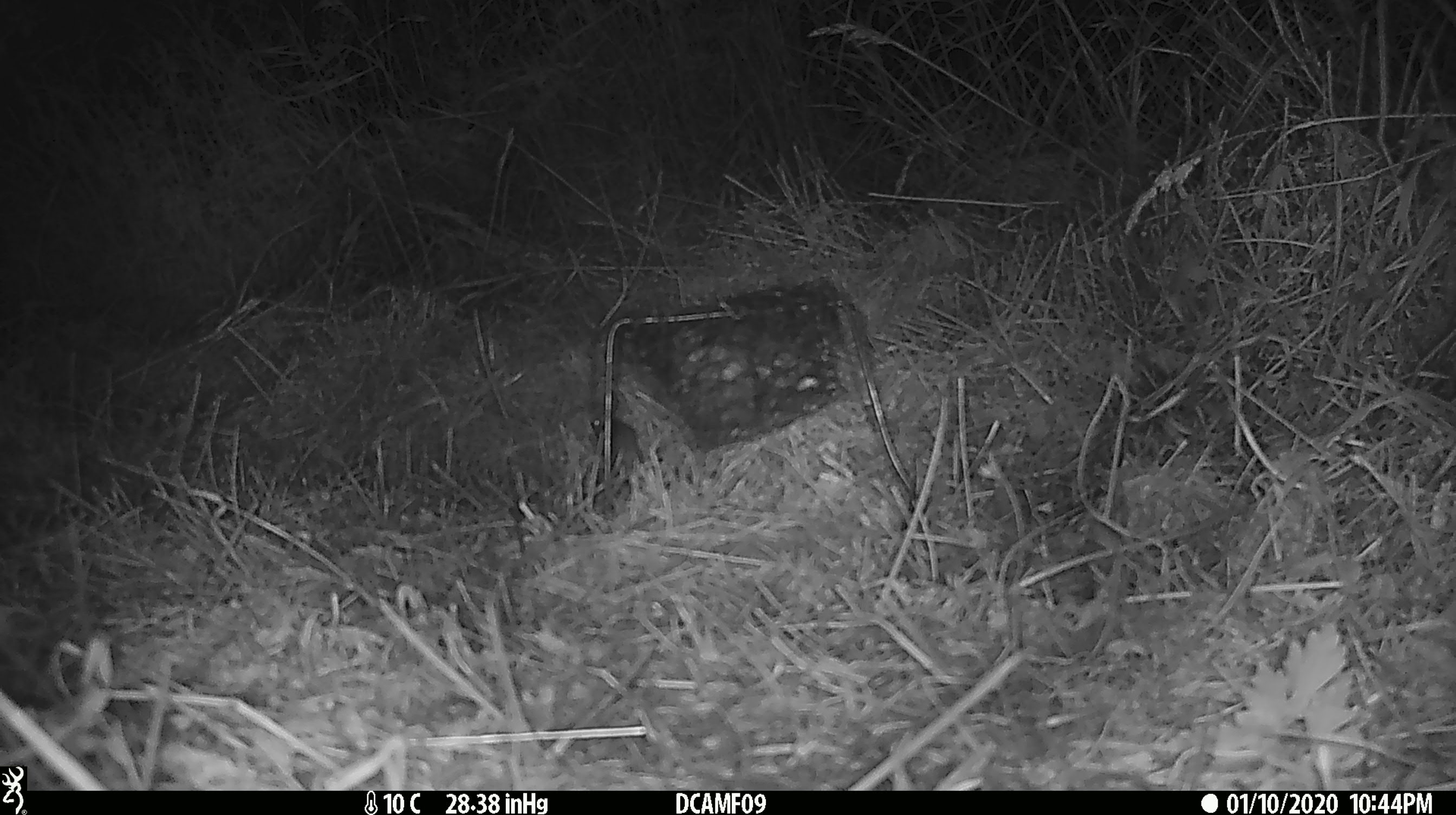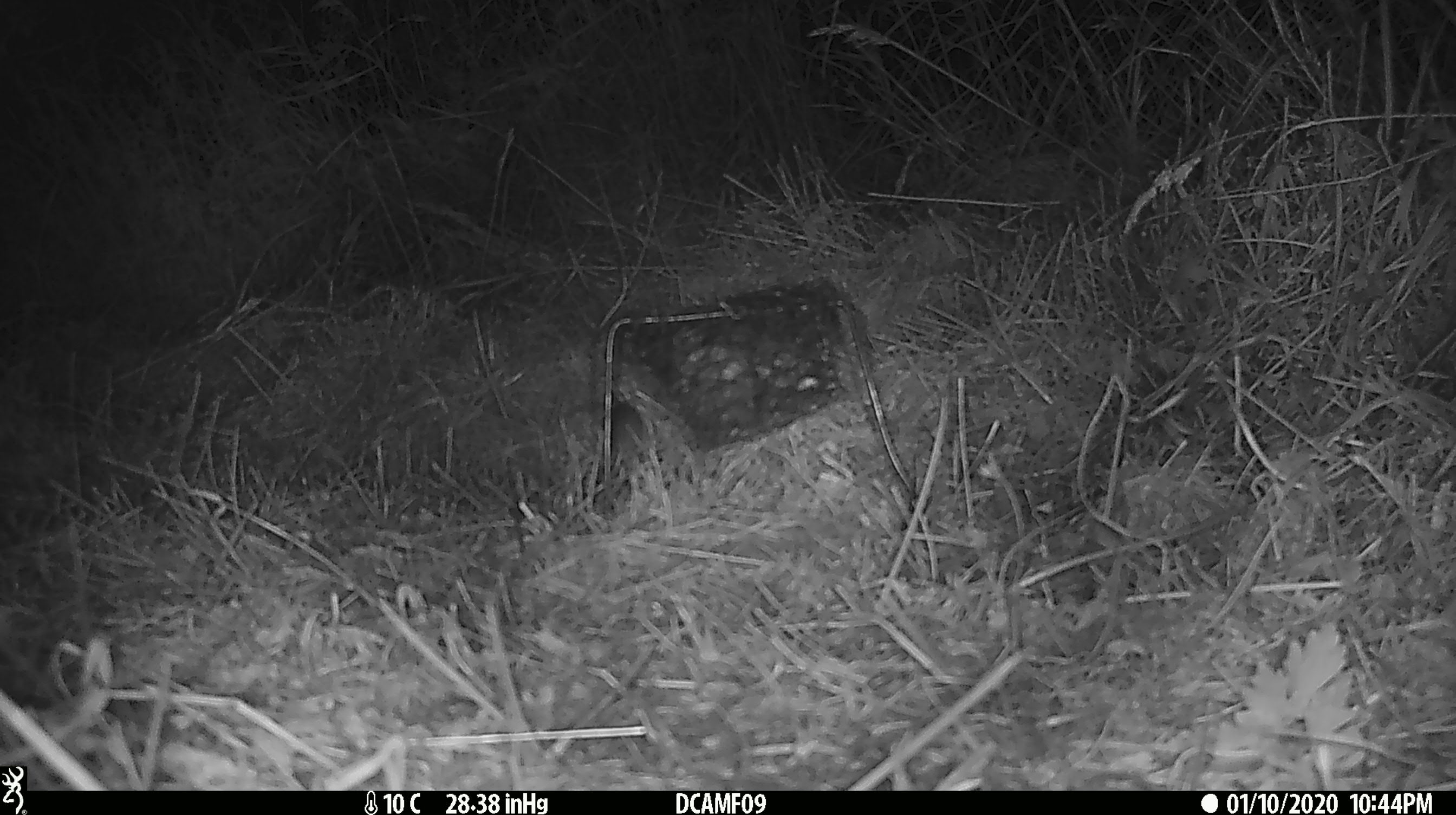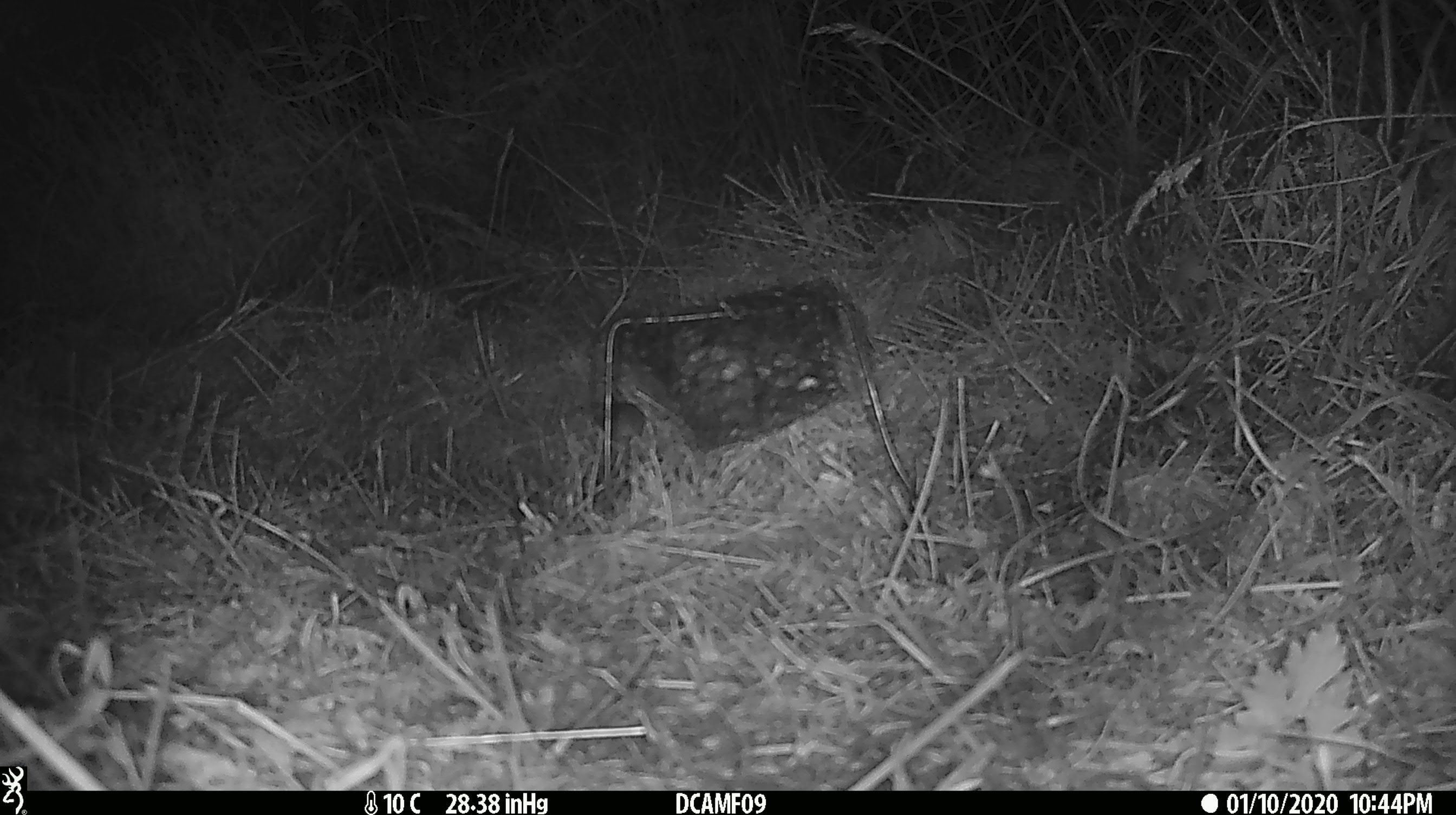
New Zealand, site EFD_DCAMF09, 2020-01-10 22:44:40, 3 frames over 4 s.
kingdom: Animalia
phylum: Chordata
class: Mammalia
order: Rodentia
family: Muridae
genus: Mus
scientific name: Mus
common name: mouse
Mouse (Mus).